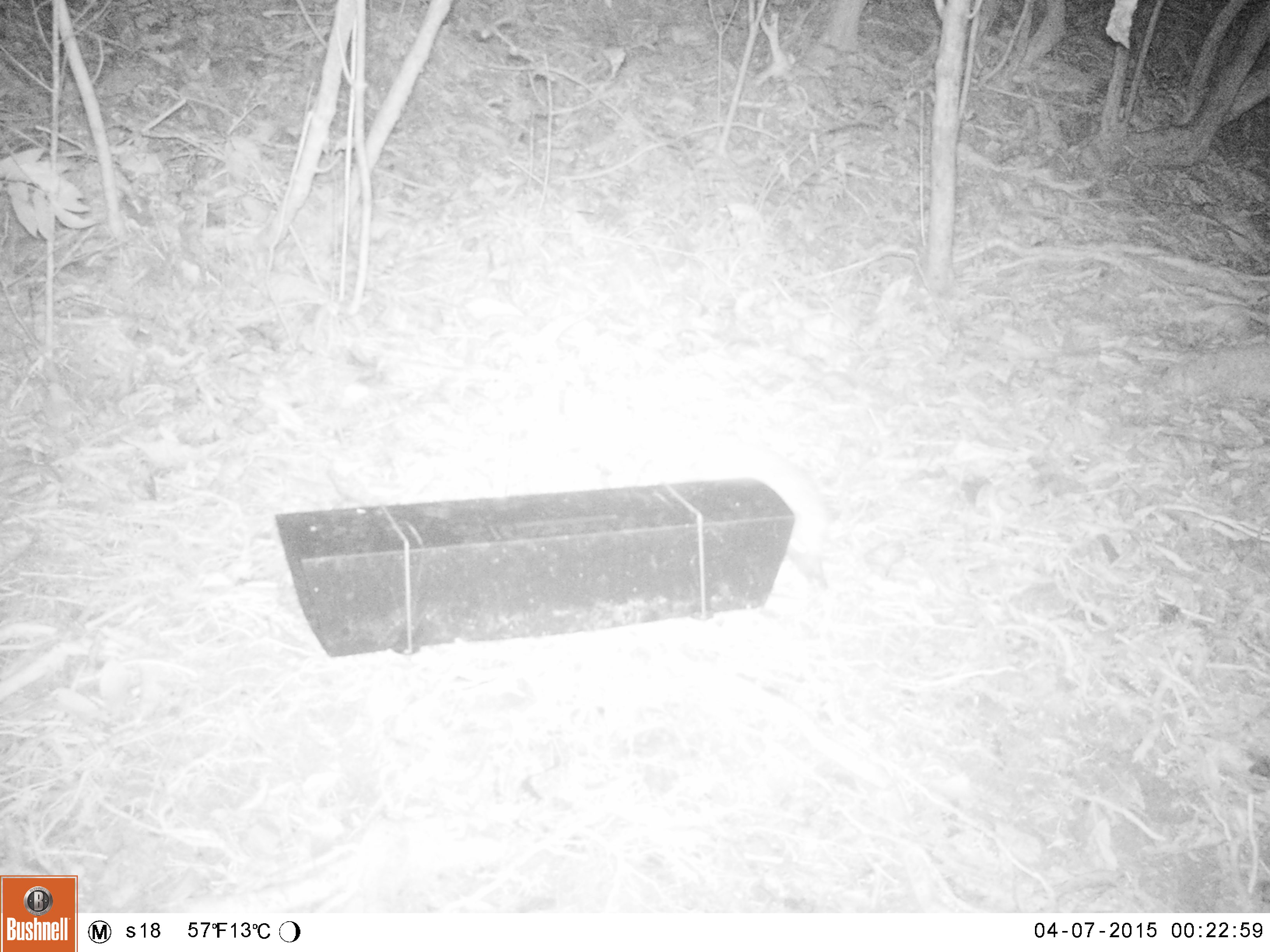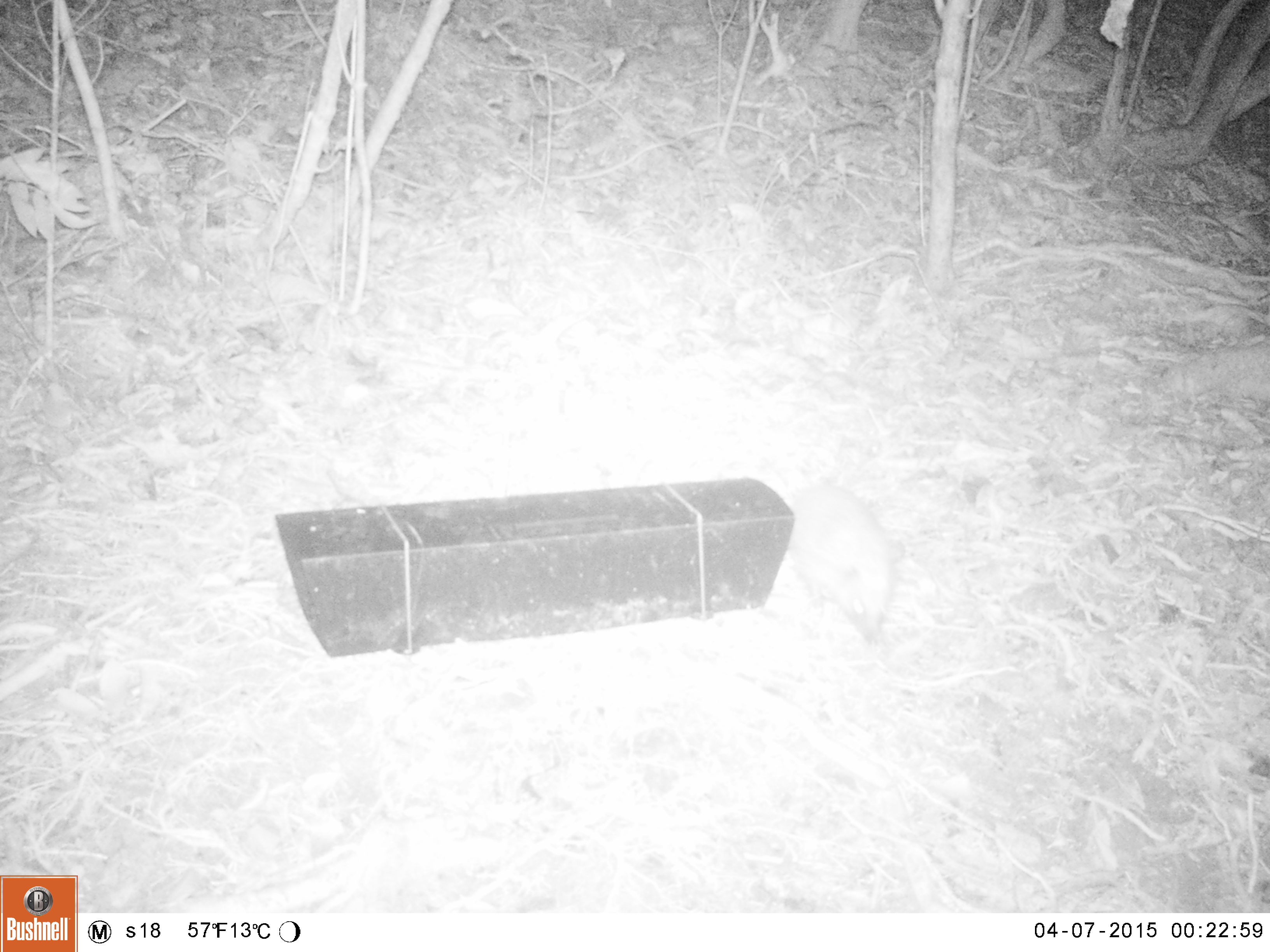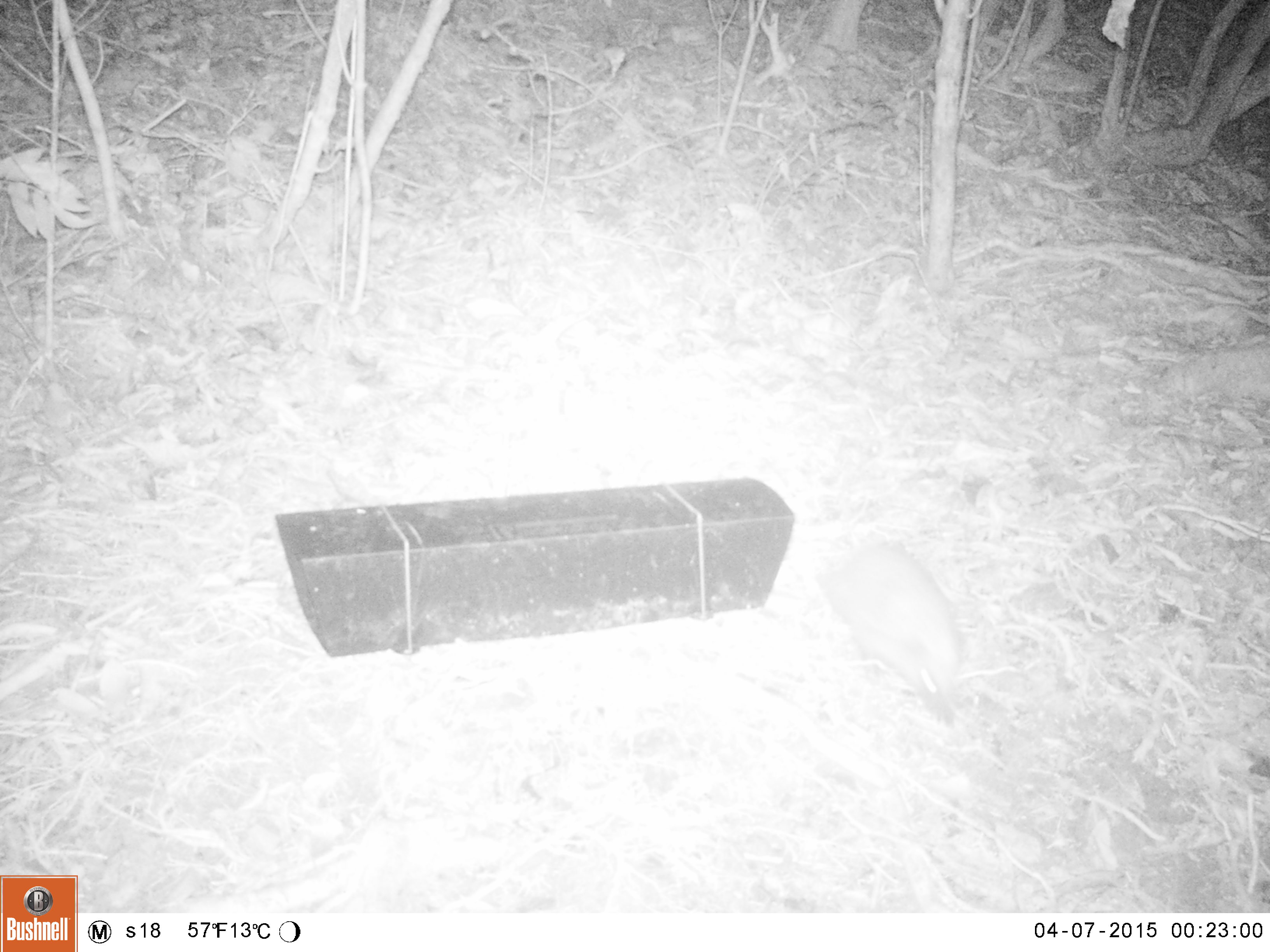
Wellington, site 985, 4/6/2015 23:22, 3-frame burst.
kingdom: Animalia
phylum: Chordata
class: Mammalia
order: Eulipotyphla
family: Erinaceidae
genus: Erinaceus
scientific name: Erinaceus europaeus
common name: hedgehog